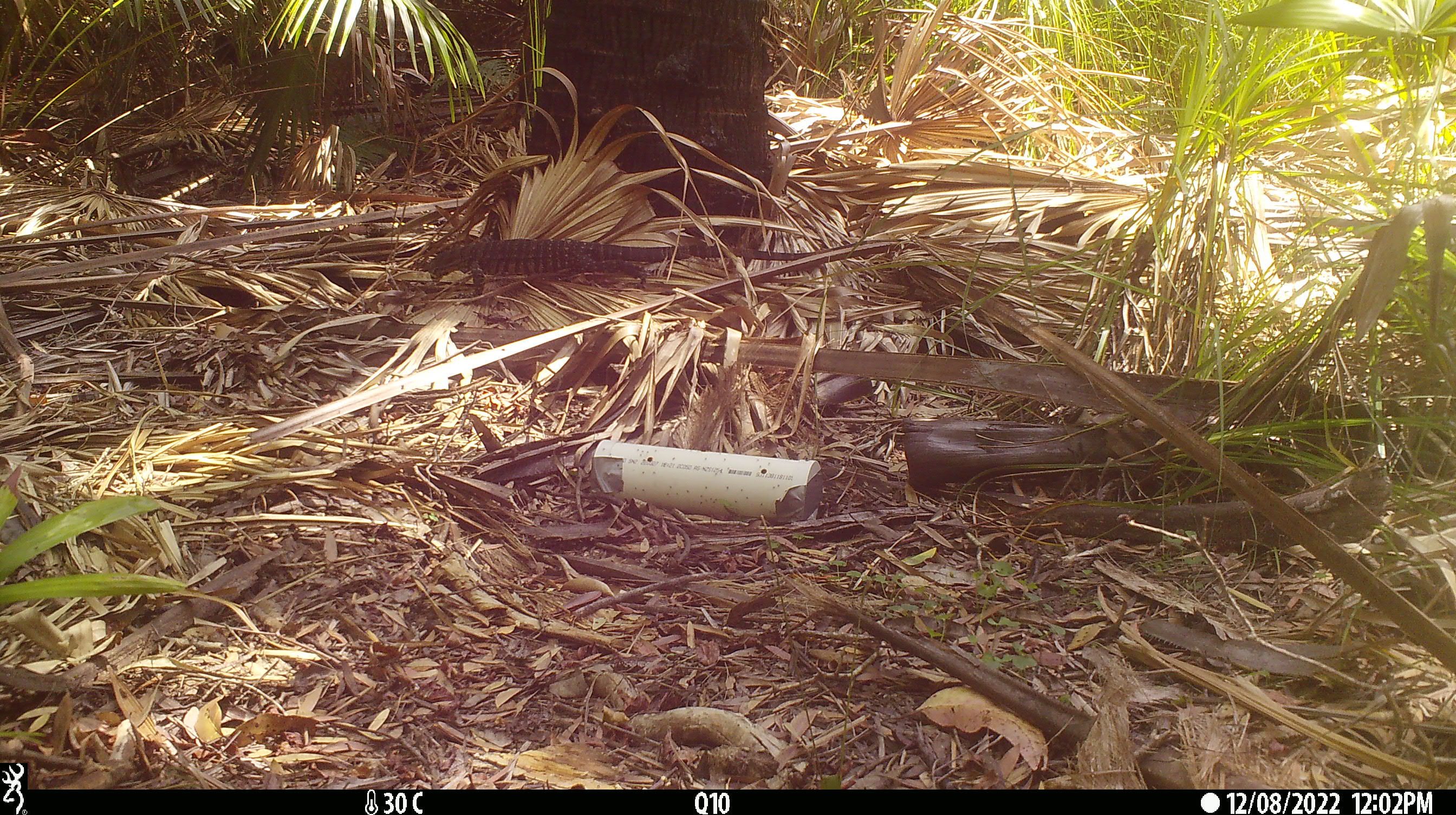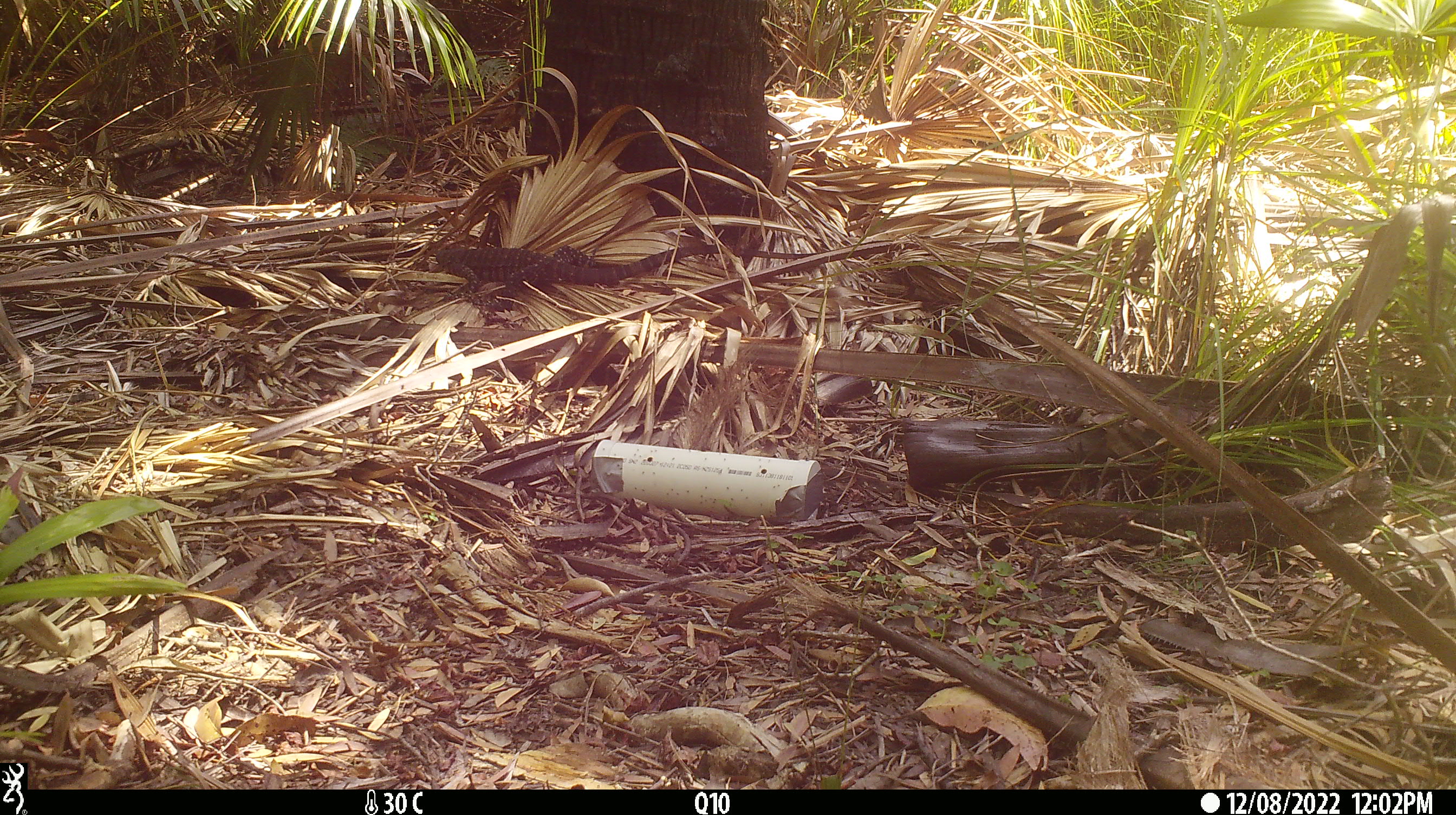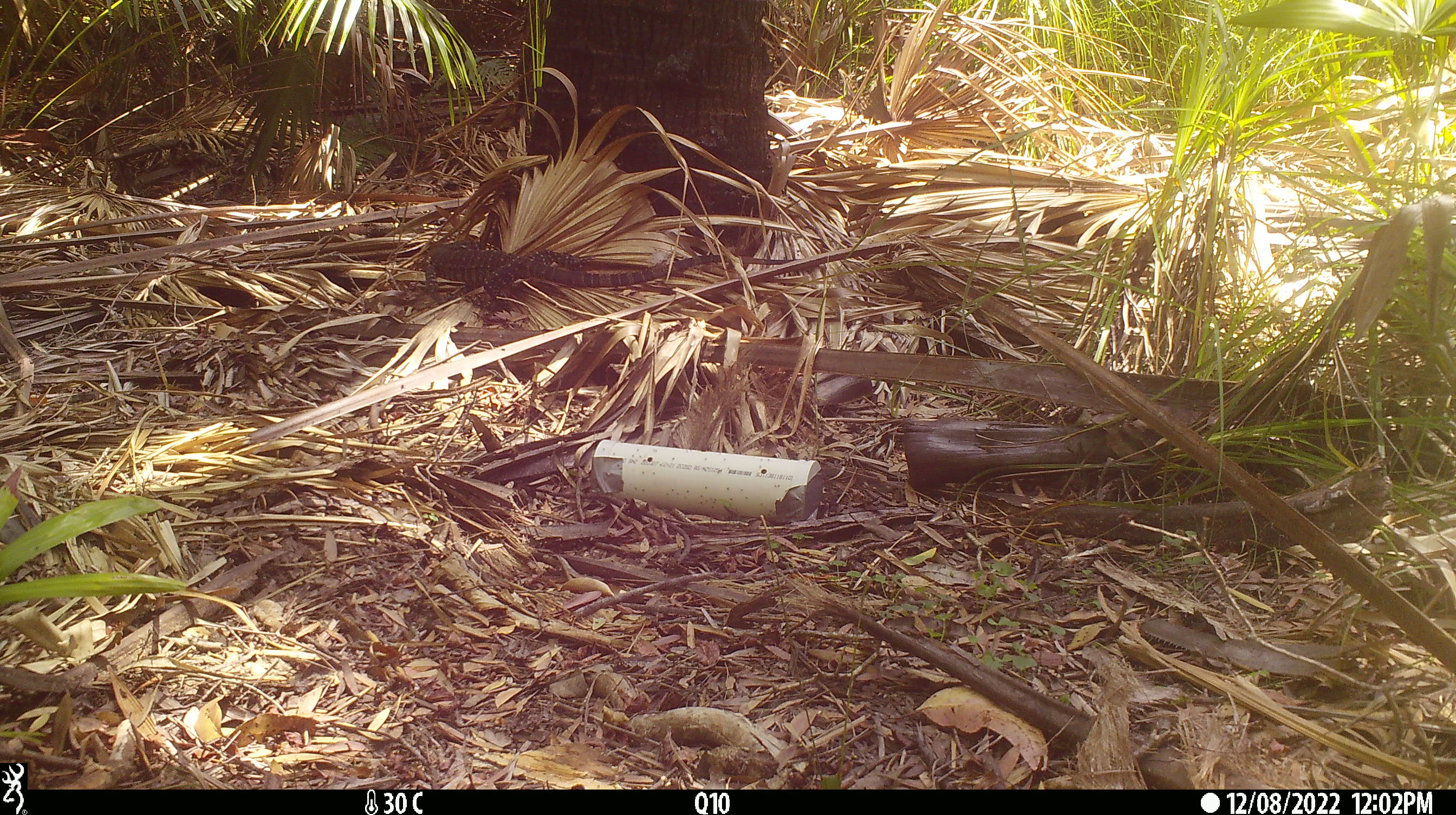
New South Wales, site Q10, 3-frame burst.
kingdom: Animalia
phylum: Chordata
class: Reptilia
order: Squamata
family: Varanidae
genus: Varanus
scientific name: Varanus varius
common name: lace monitor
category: goanna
Goanna (lace monitor) (Varanus varius).